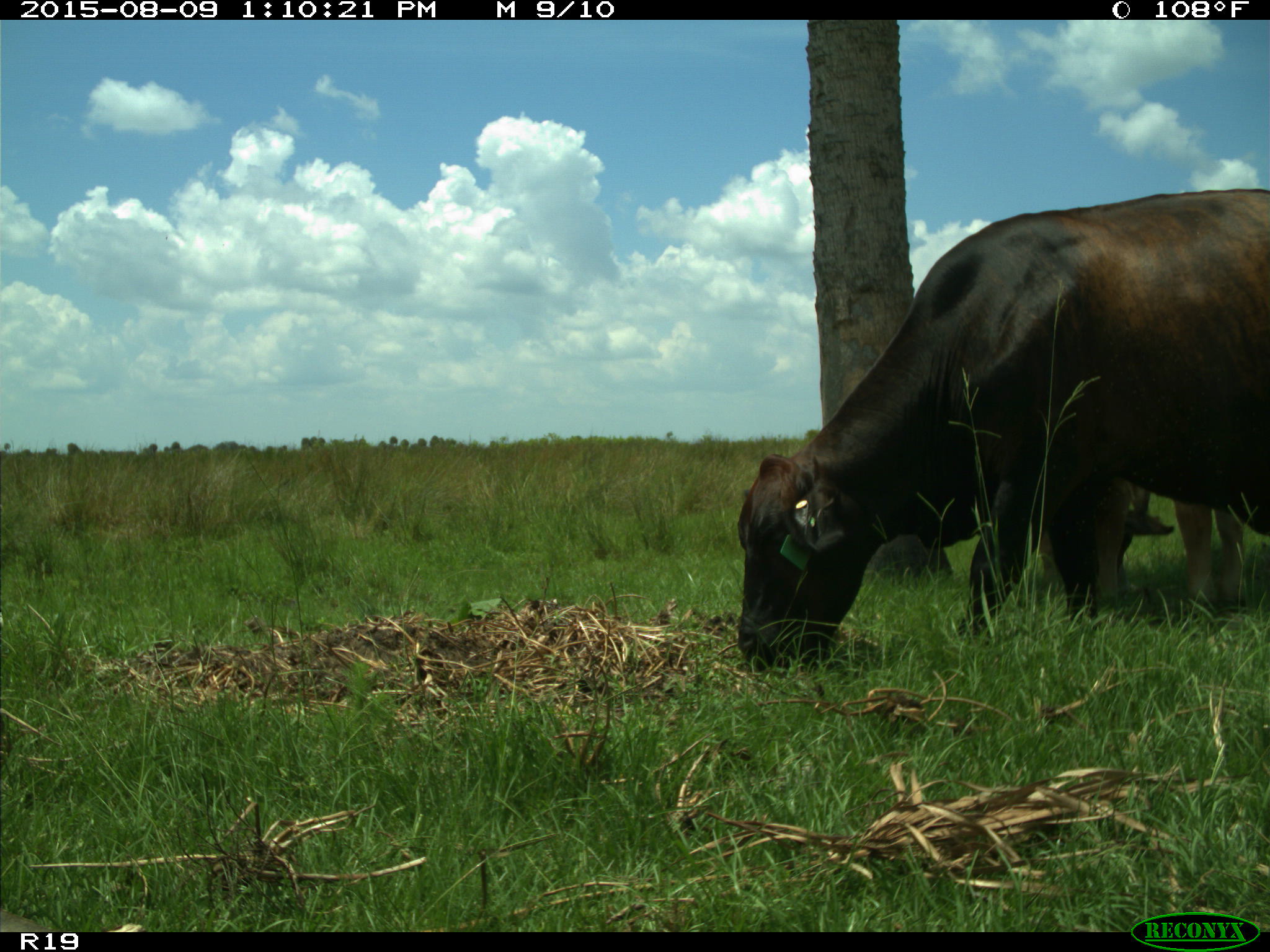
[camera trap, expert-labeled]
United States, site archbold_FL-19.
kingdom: Animalia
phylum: Chordata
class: Mammalia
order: Artiodactyla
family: Bovidae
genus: Bos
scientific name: Bos taurus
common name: domestic cow